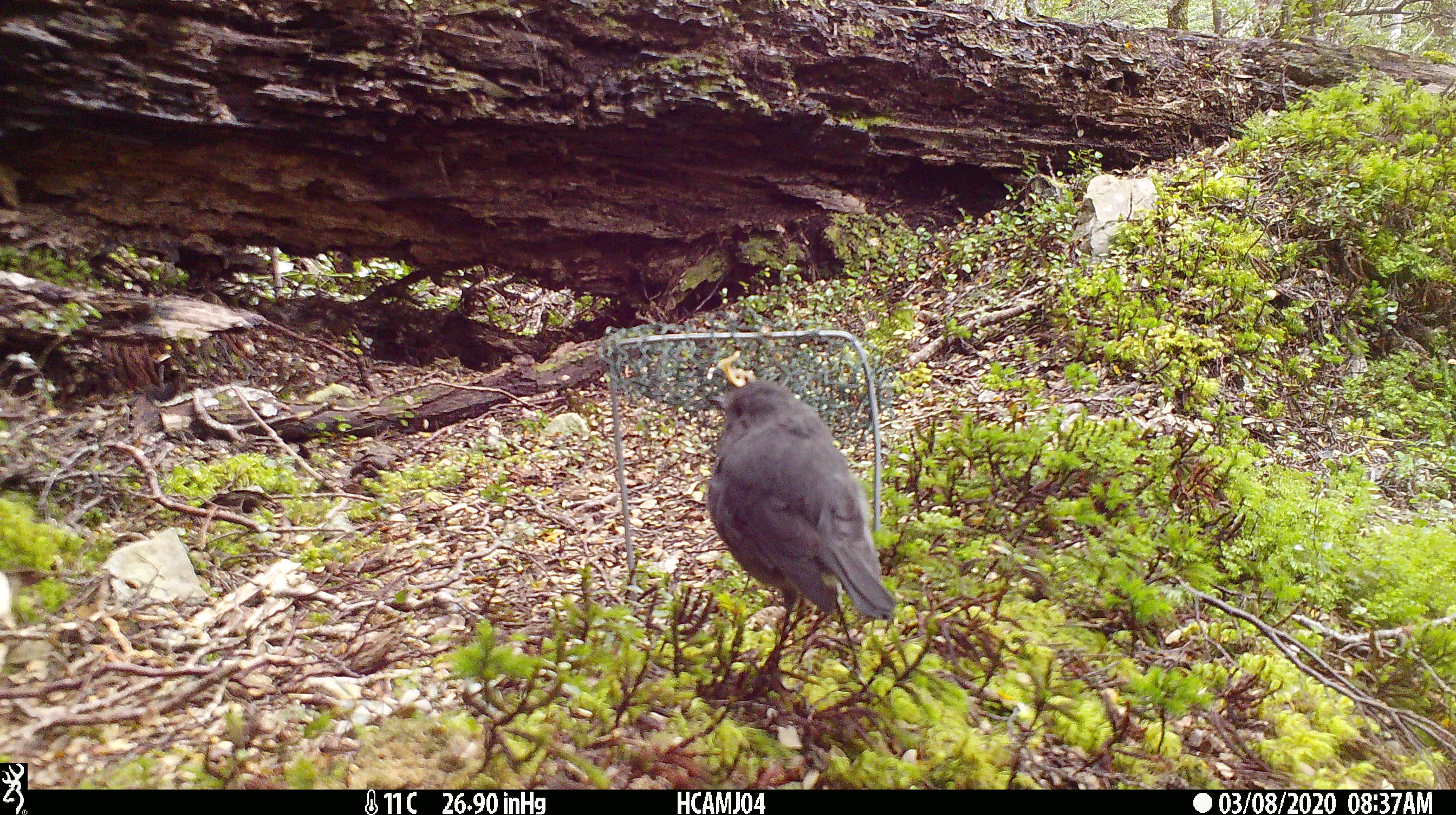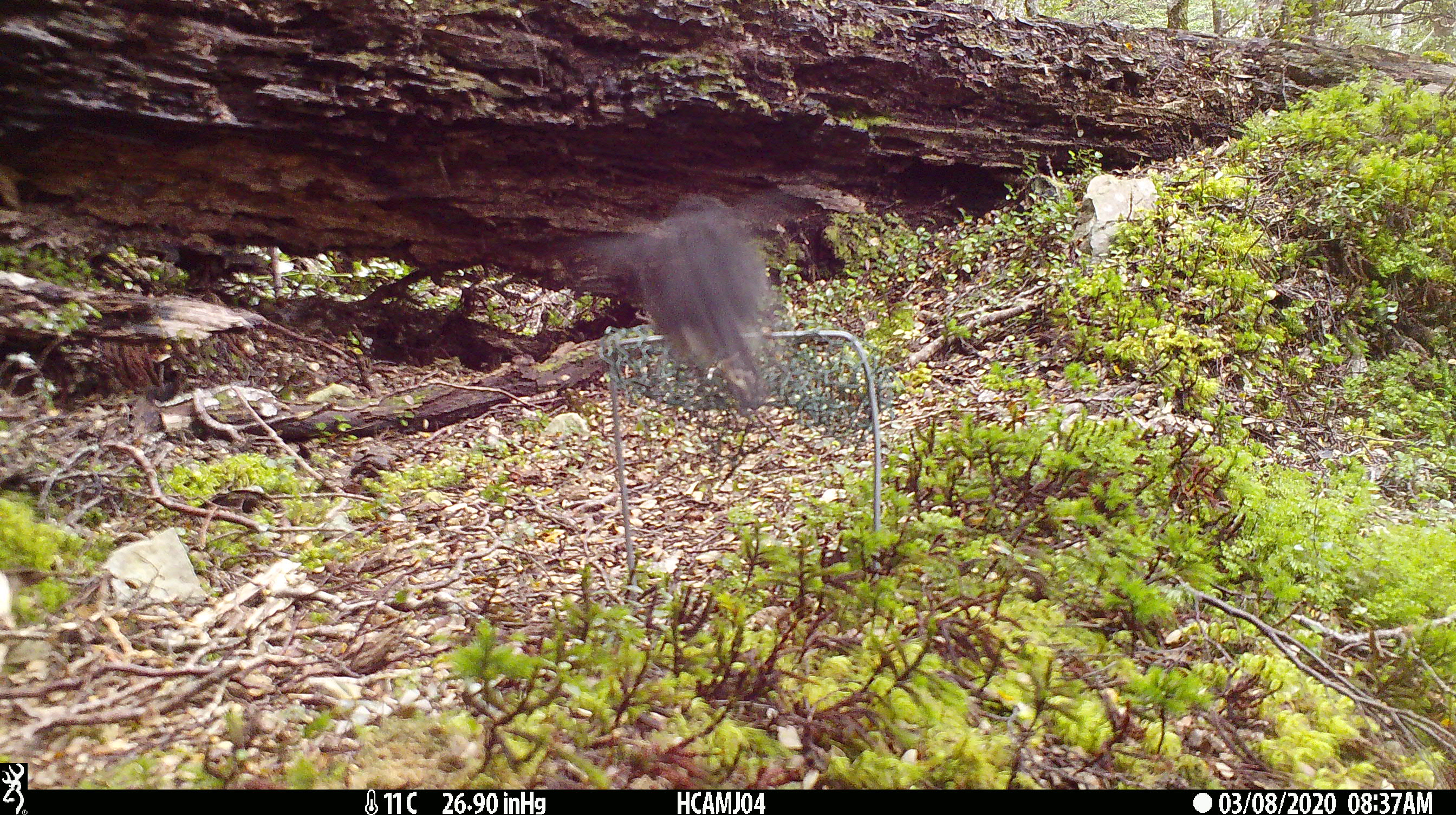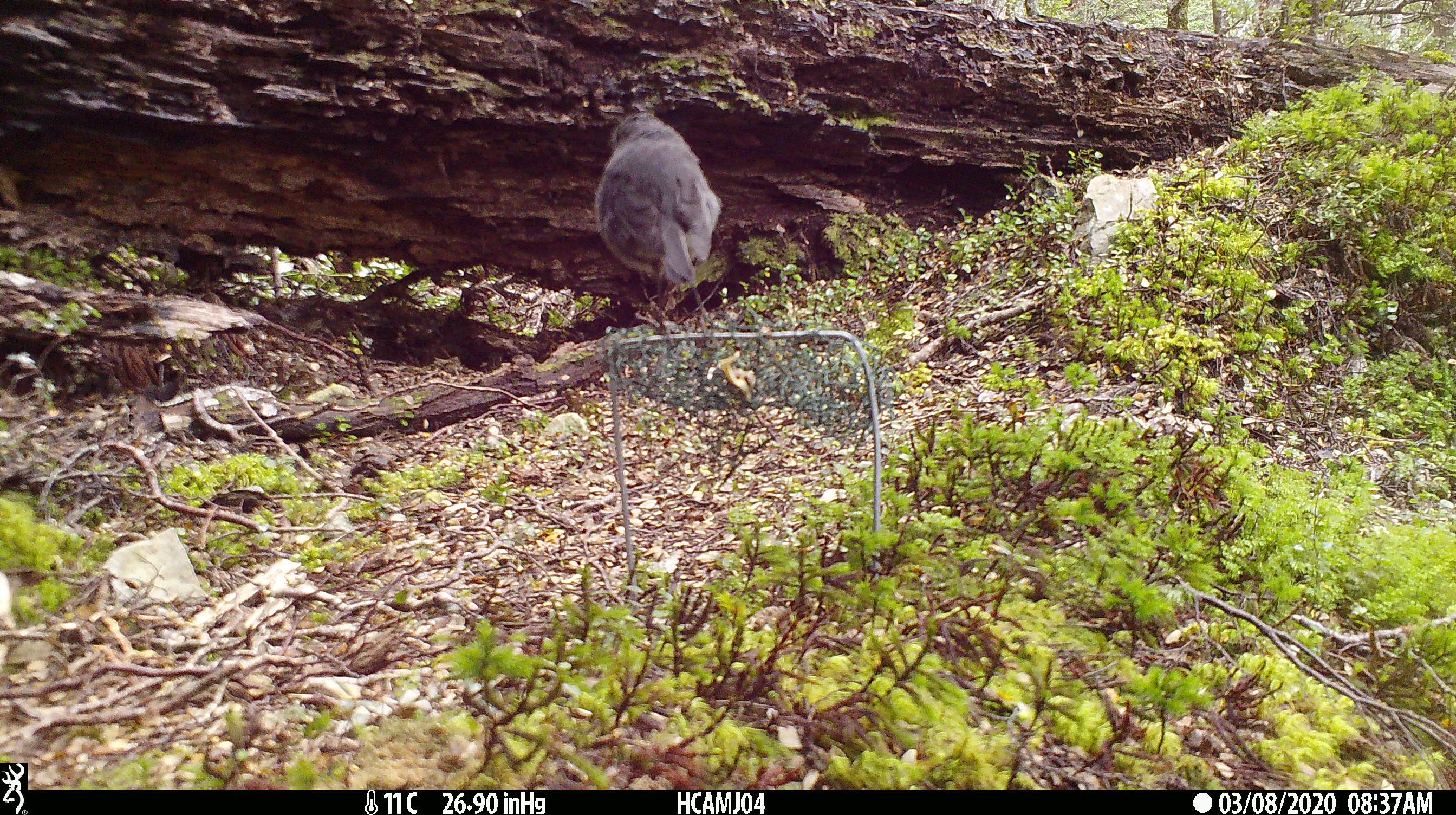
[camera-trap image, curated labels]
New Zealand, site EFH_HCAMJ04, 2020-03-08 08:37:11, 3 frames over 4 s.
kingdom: Animalia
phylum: Chordata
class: Aves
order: Passeriformes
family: Petroicidae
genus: Petroica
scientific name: Petroica australis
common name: new zealand robin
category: robin